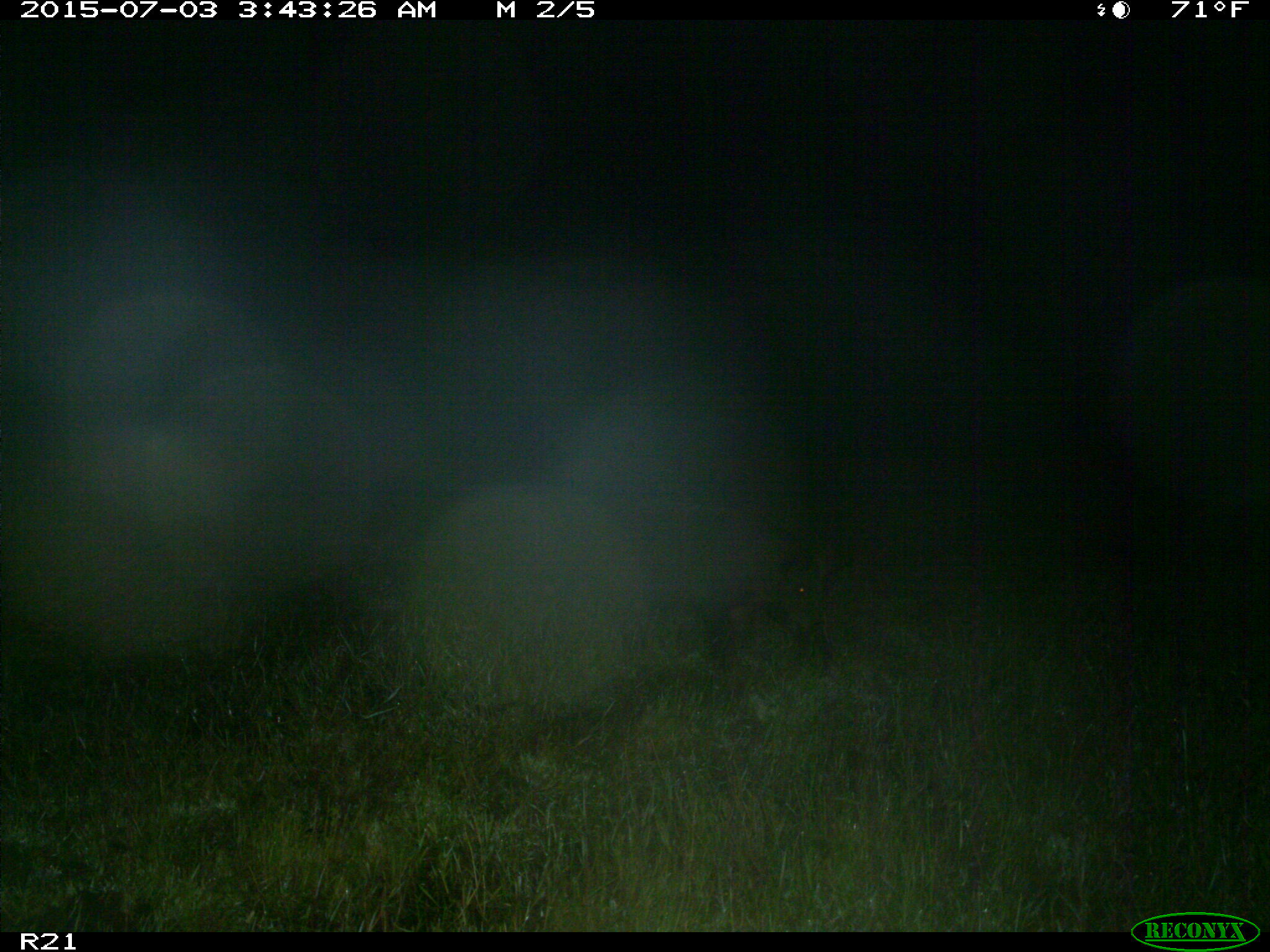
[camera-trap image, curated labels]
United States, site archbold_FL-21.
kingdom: Animalia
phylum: Chordata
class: Mammalia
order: Artiodactyla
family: Suidae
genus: Sus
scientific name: Sus scrofa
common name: wild boar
Sus scrofa (wild boar).